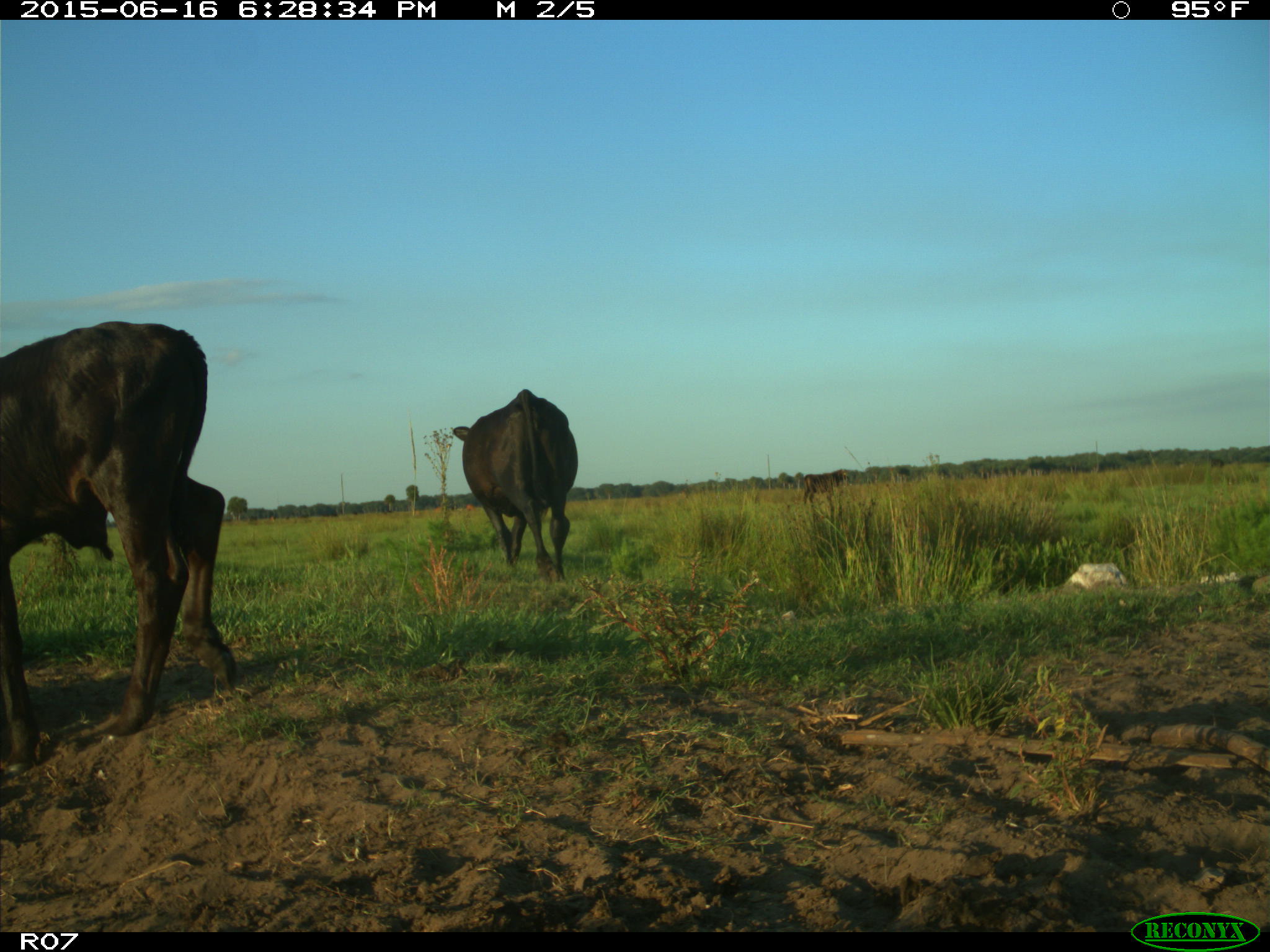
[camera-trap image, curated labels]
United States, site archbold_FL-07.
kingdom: Animalia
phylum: Chordata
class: Mammalia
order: Artiodactyla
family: Bovidae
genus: Bos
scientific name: Bos taurus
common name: domestic cow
Bos taurus (domestic cow).